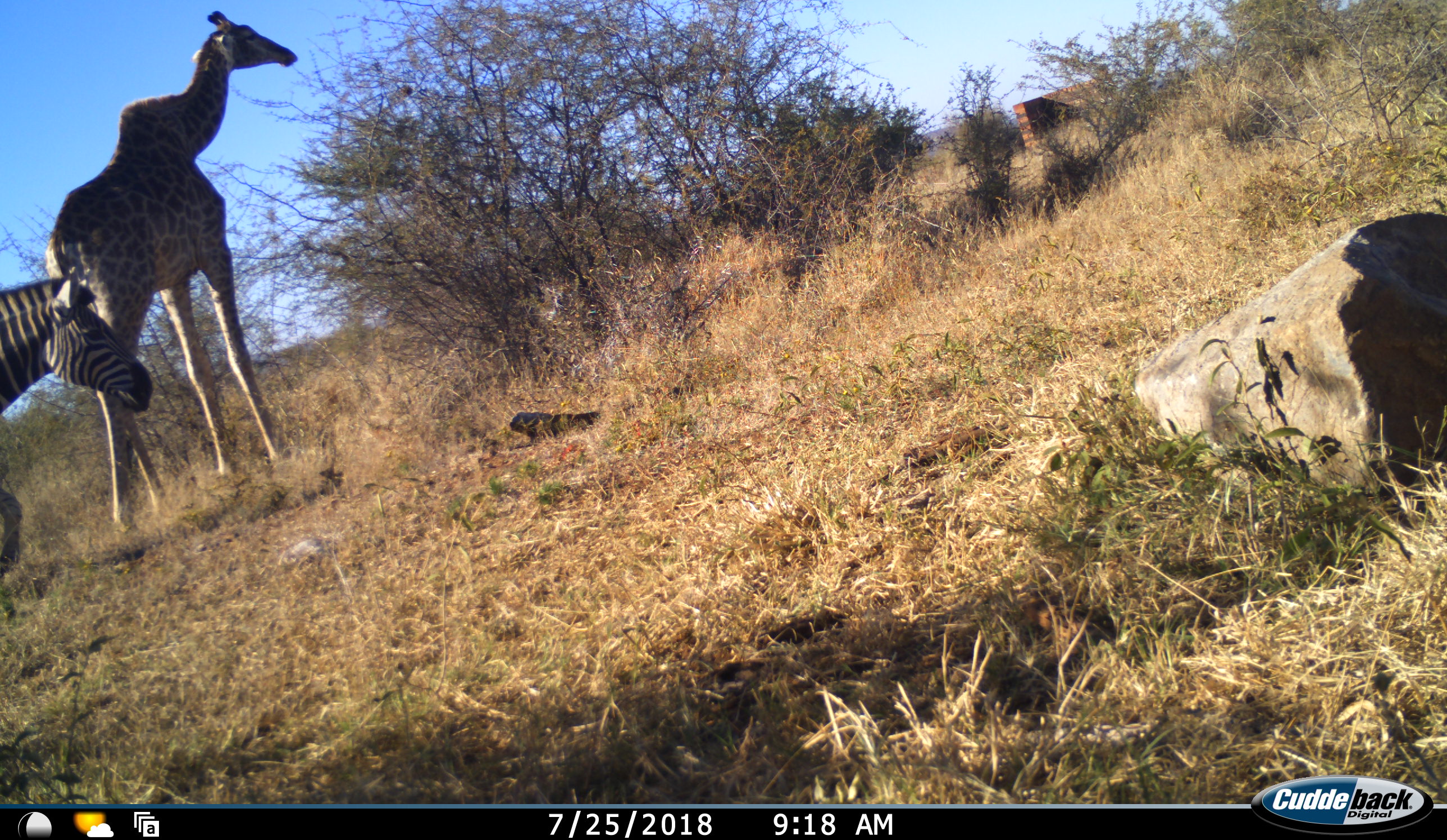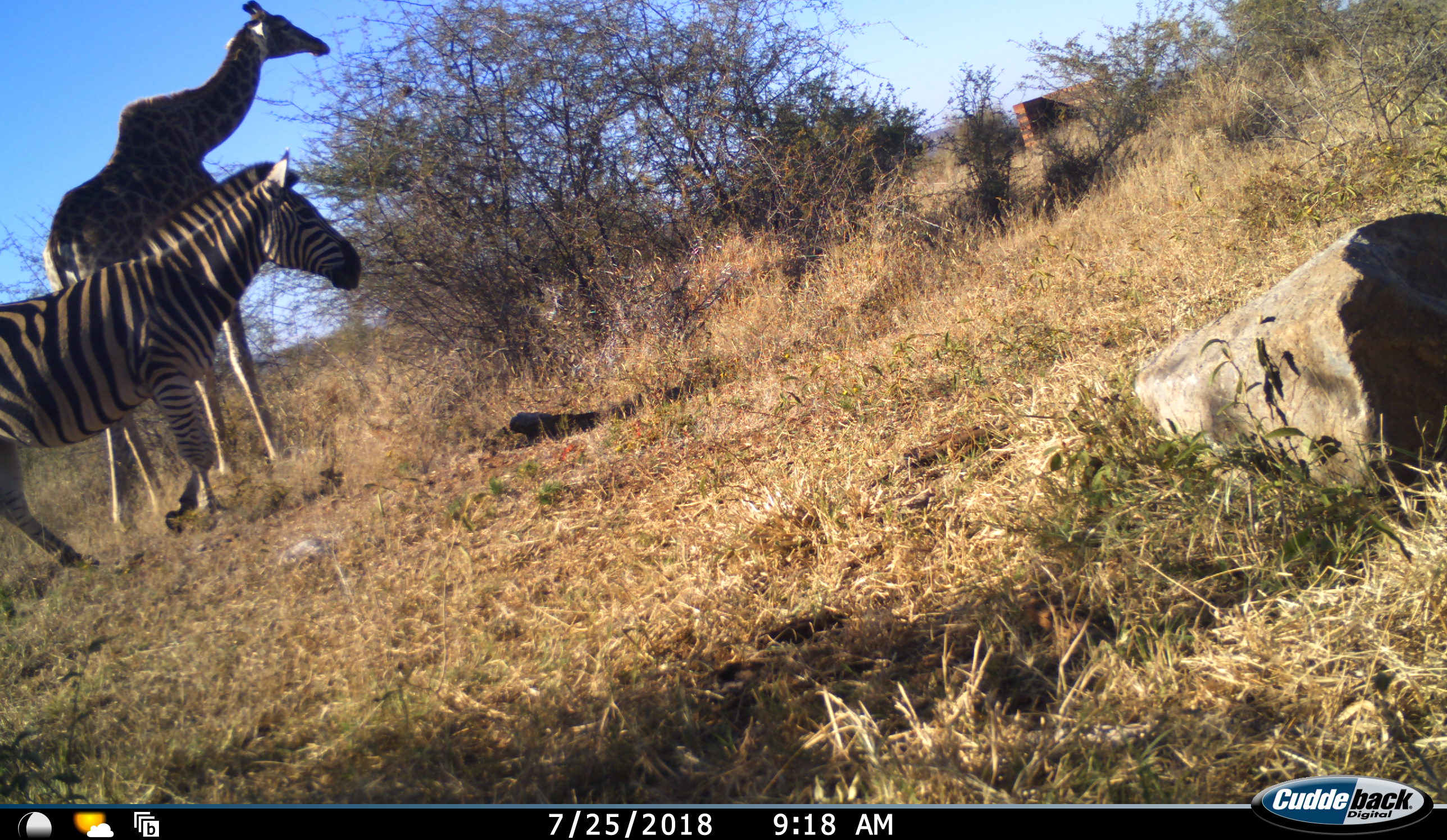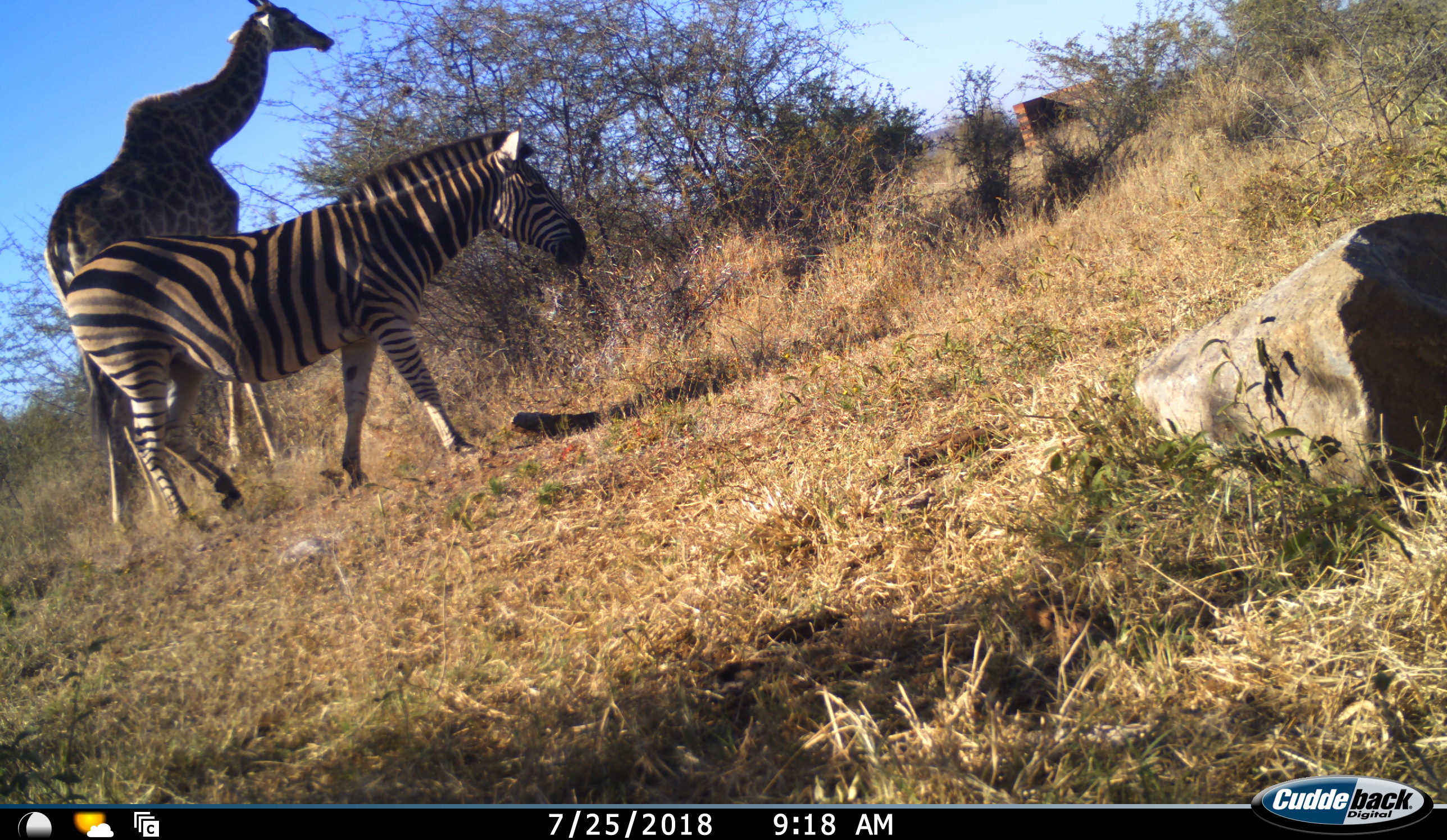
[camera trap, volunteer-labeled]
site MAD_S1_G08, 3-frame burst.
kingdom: Animalia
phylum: Chordata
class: Mammalia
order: Artiodactyla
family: Giraffidae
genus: Giraffa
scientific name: Giraffa camelopardalis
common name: giraffe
Giraffe (Giraffa camelopardalis), count 1. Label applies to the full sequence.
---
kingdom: Animalia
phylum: Chordata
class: Mammalia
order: Perissodactyla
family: Equidae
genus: Equus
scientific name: Equus quagga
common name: plains zebra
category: zebraplains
Zebraplains (plains zebra) (Equus quagga), count 1. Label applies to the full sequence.